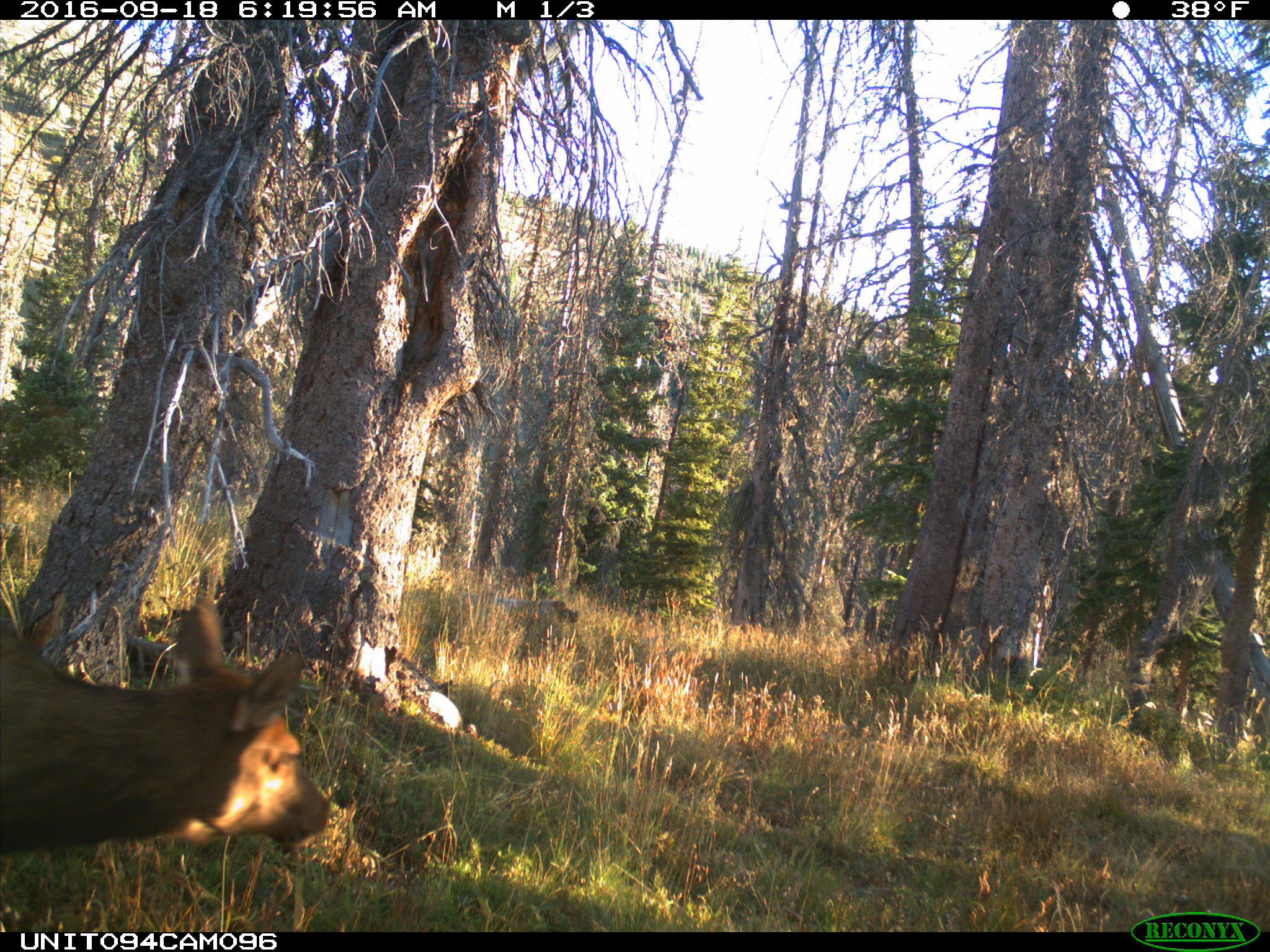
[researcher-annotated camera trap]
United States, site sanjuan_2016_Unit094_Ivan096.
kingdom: Animalia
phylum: Chordata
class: Mammalia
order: Artiodactyla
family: Cervidae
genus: Cervus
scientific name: Cervus elaphus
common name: red deer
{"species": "Cervus elaphus (red deer)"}